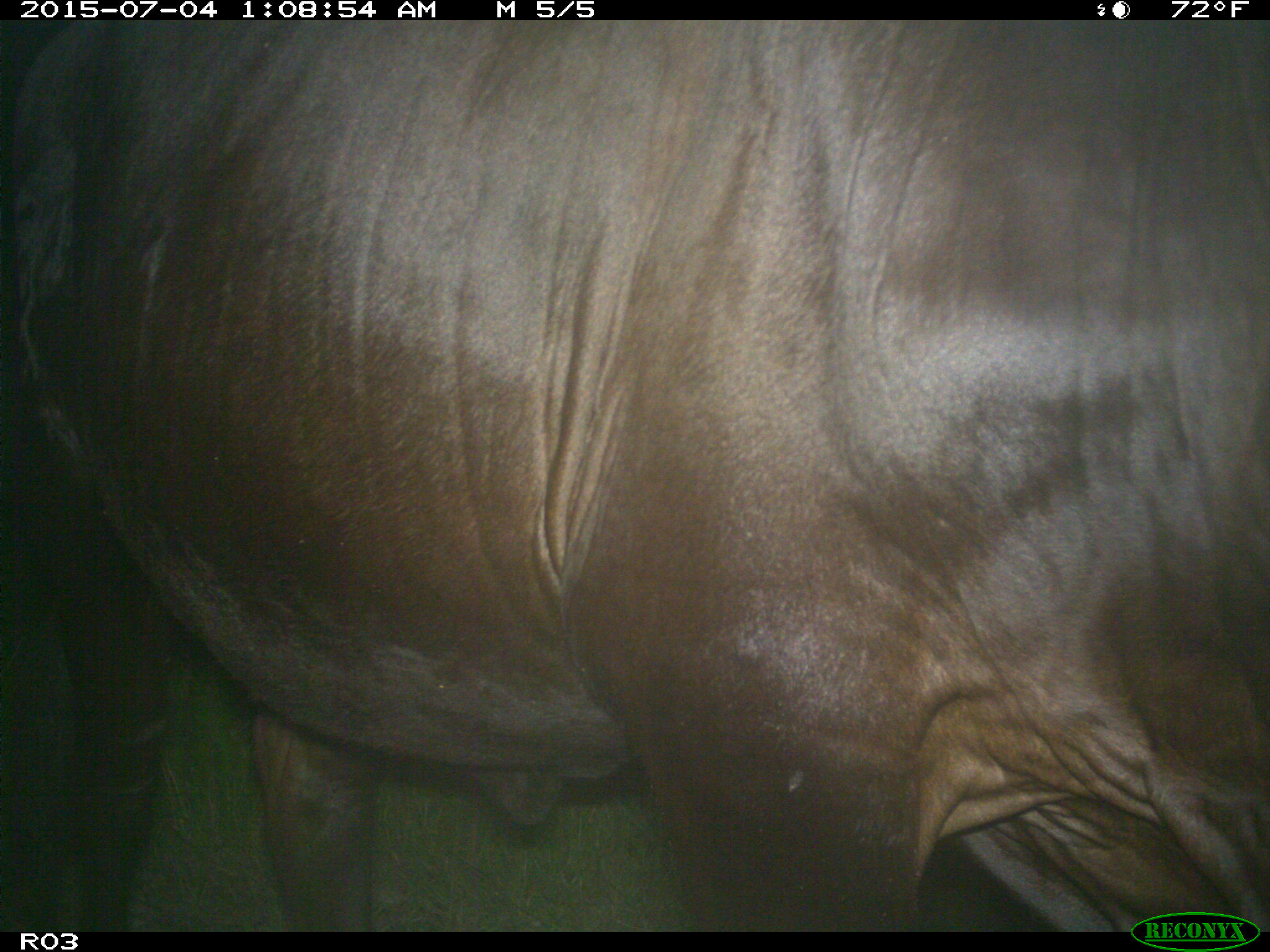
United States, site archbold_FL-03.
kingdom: Animalia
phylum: Chordata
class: Mammalia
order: Artiodactyla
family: Bovidae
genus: Bos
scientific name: Bos taurus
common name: domestic cow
Bos taurus (domestic cow).